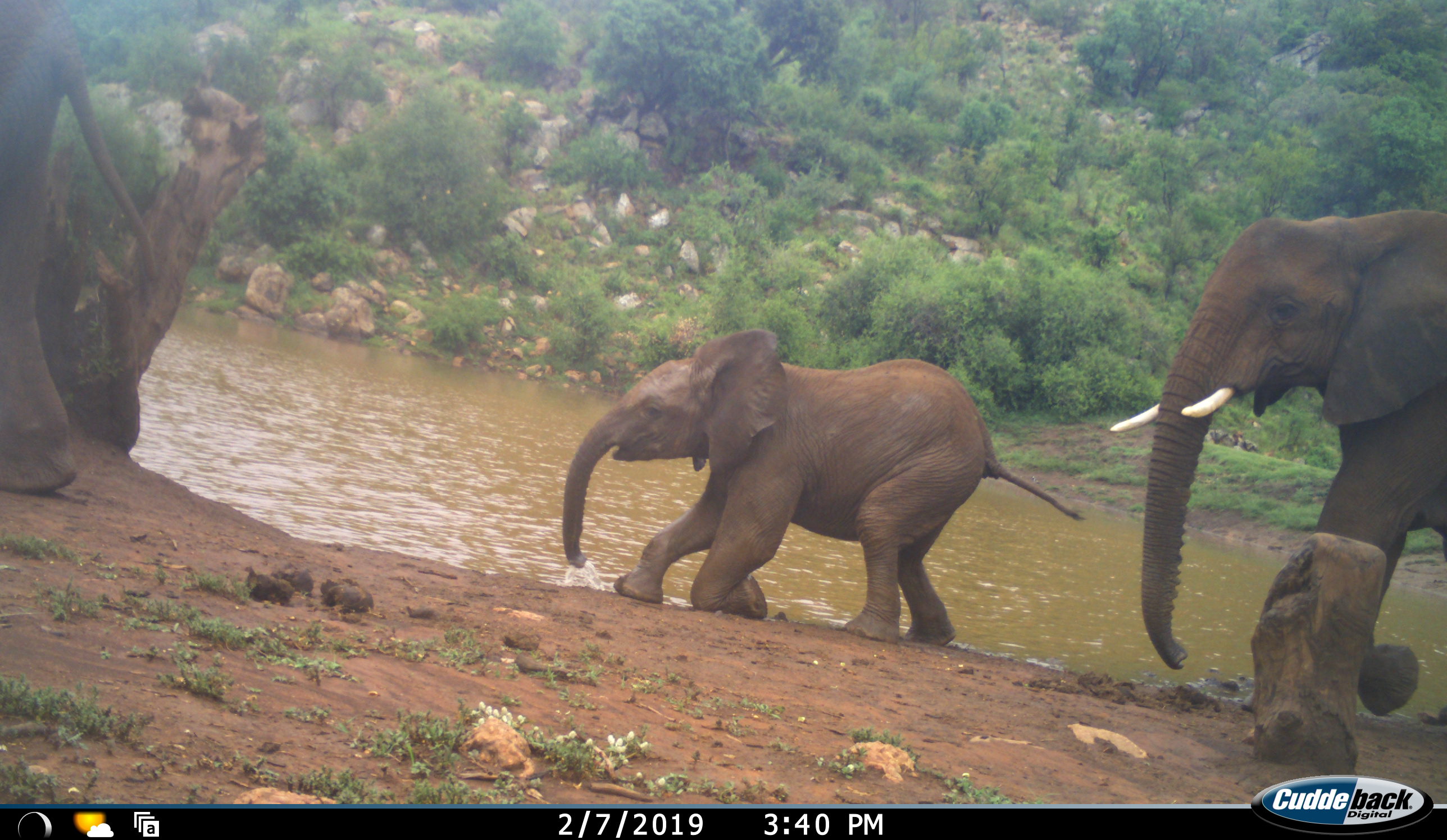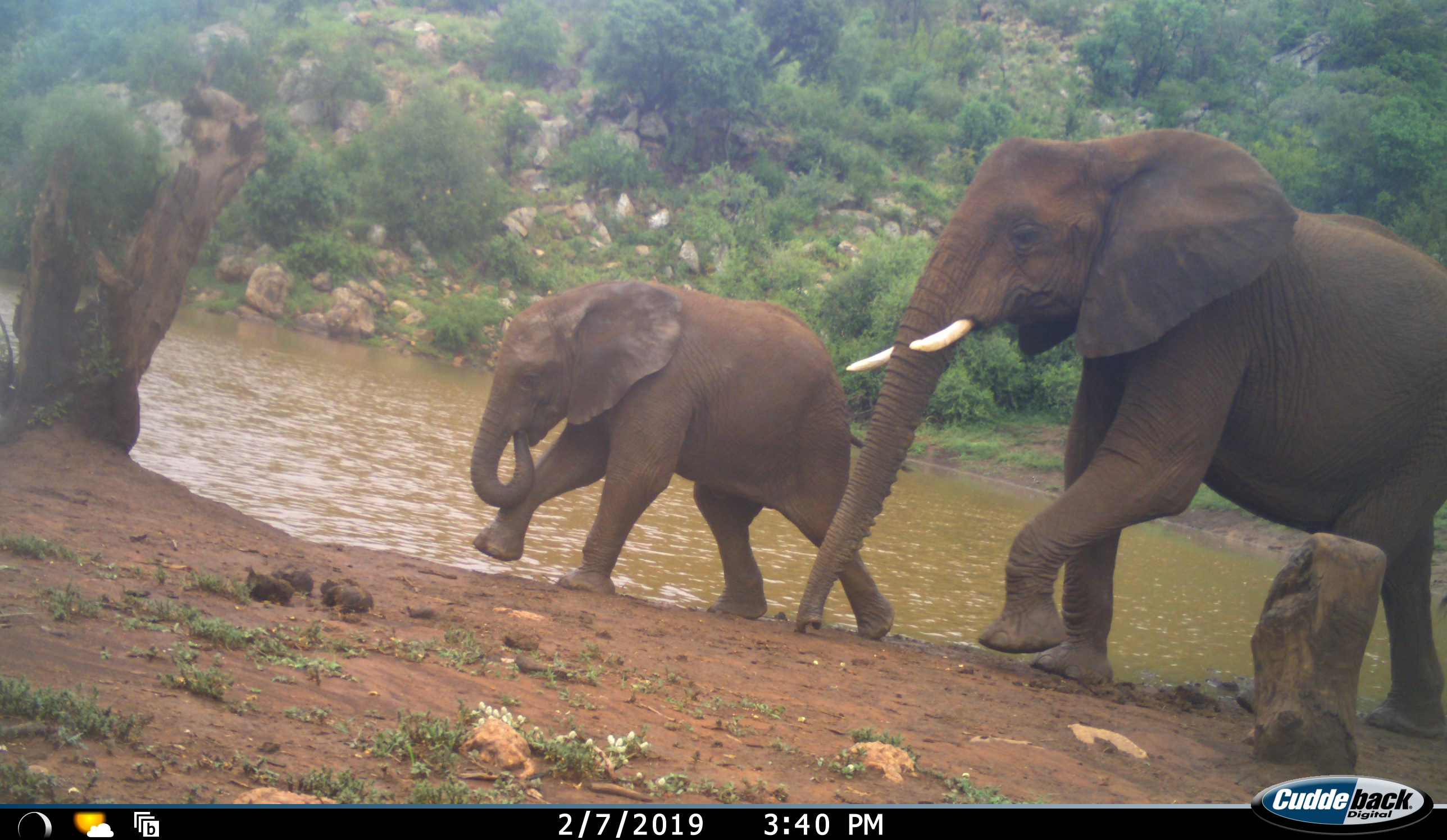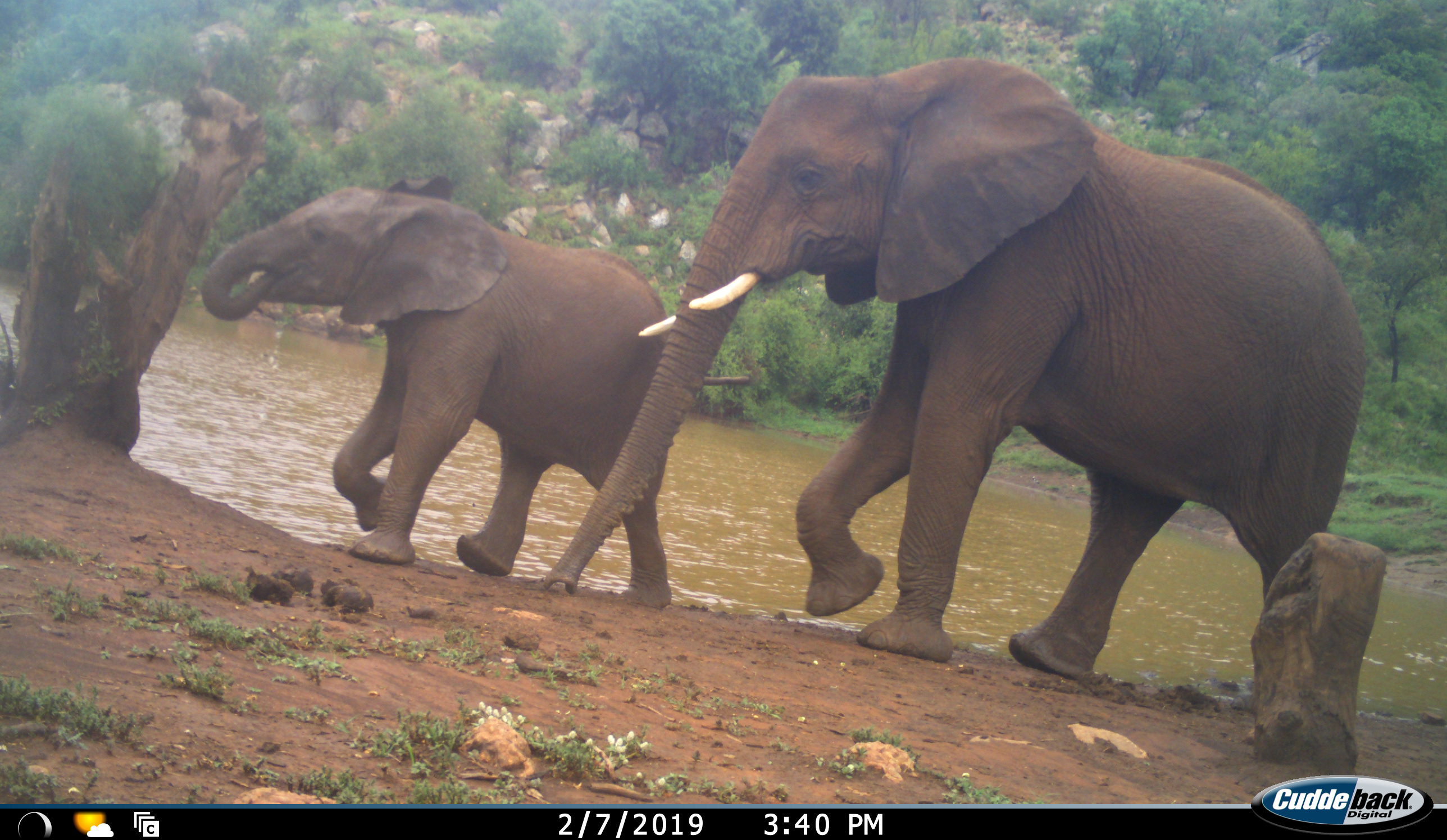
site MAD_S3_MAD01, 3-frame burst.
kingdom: Animalia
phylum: Chordata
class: Mammalia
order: Proboscidea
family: Elephantidae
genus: Loxodonta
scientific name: Loxodonta africana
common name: african bush elephant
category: elephant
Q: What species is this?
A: Elephant (african bush elephant) (Loxodonta africana).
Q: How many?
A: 3.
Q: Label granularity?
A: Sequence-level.